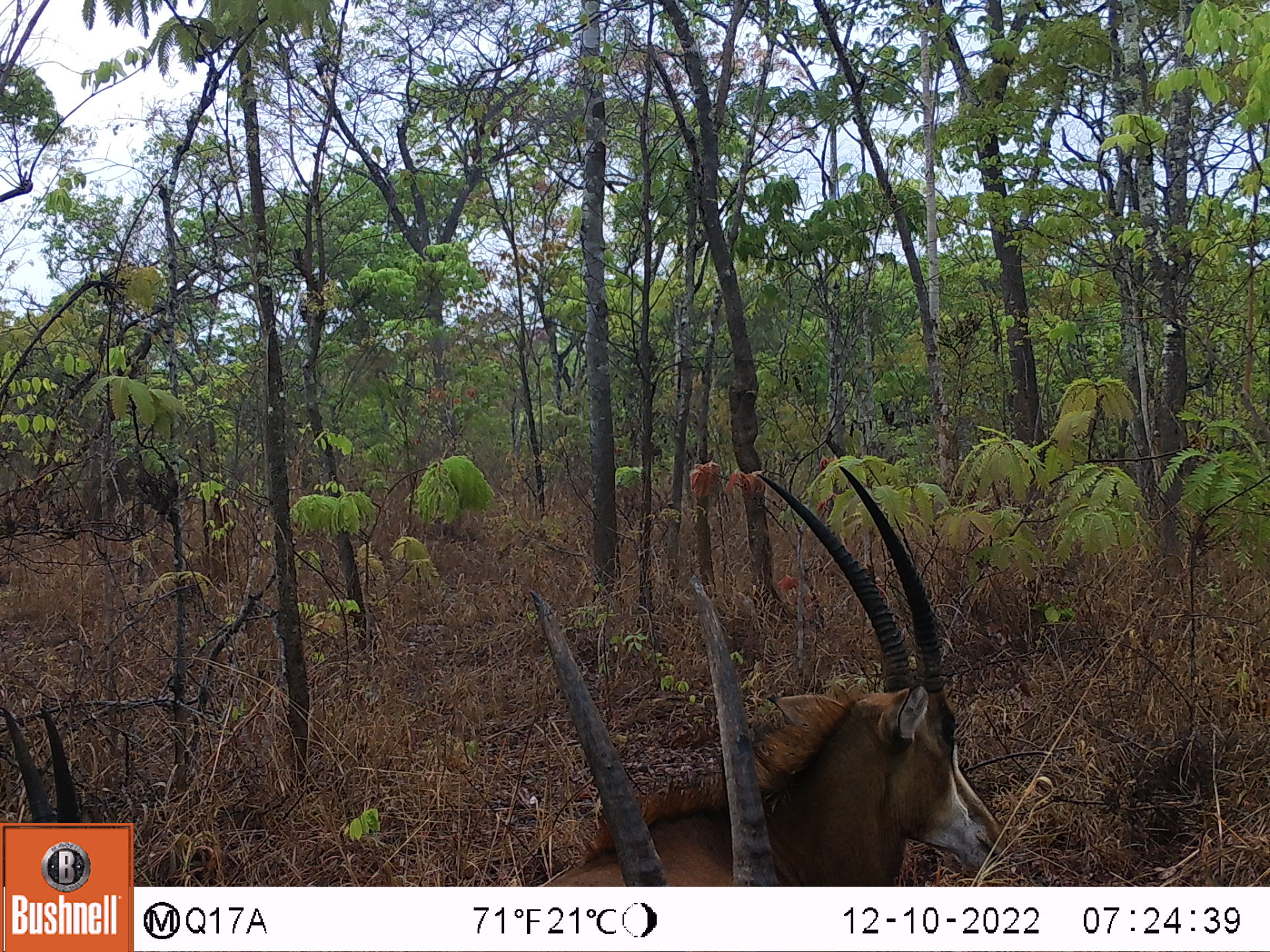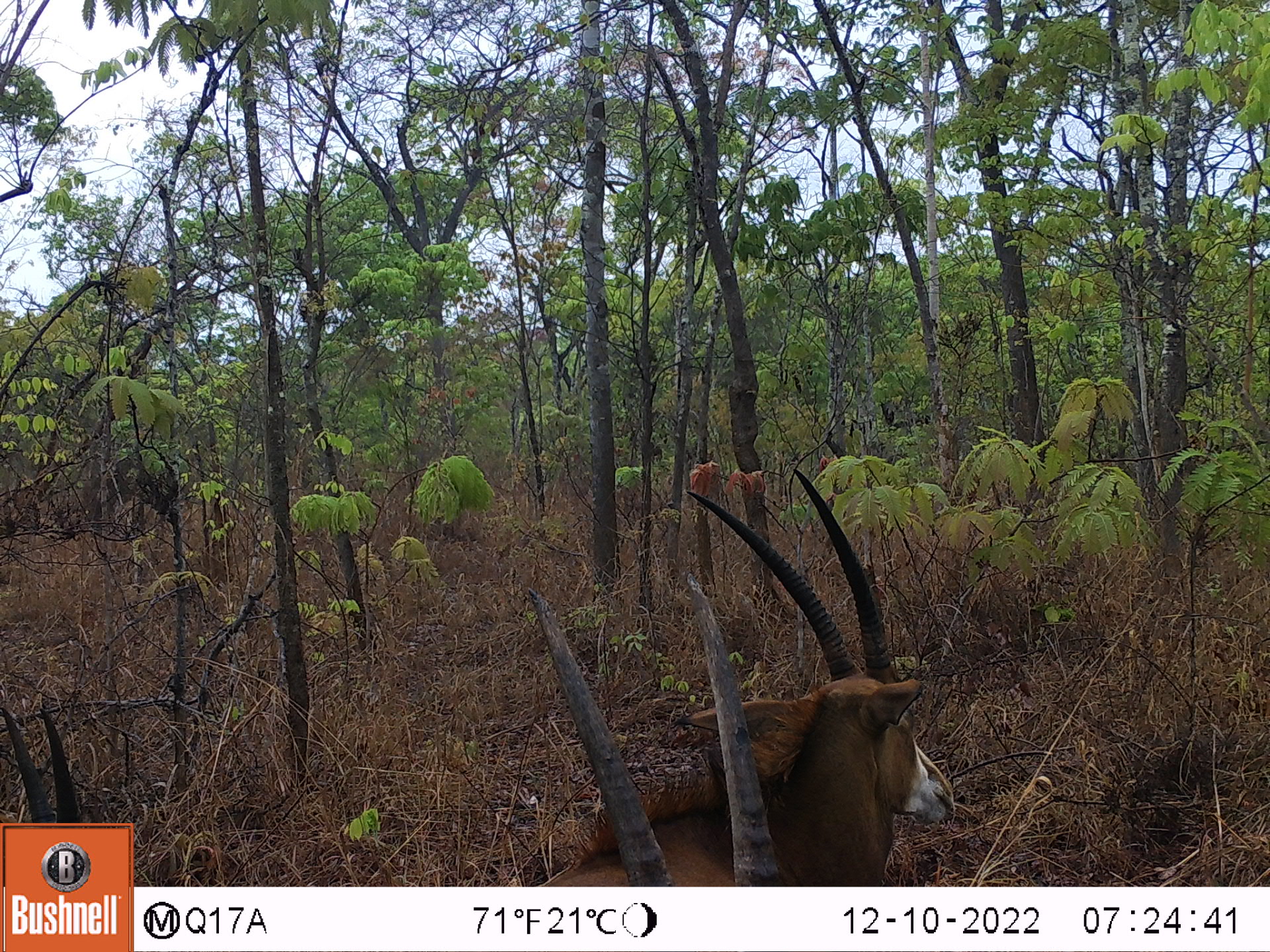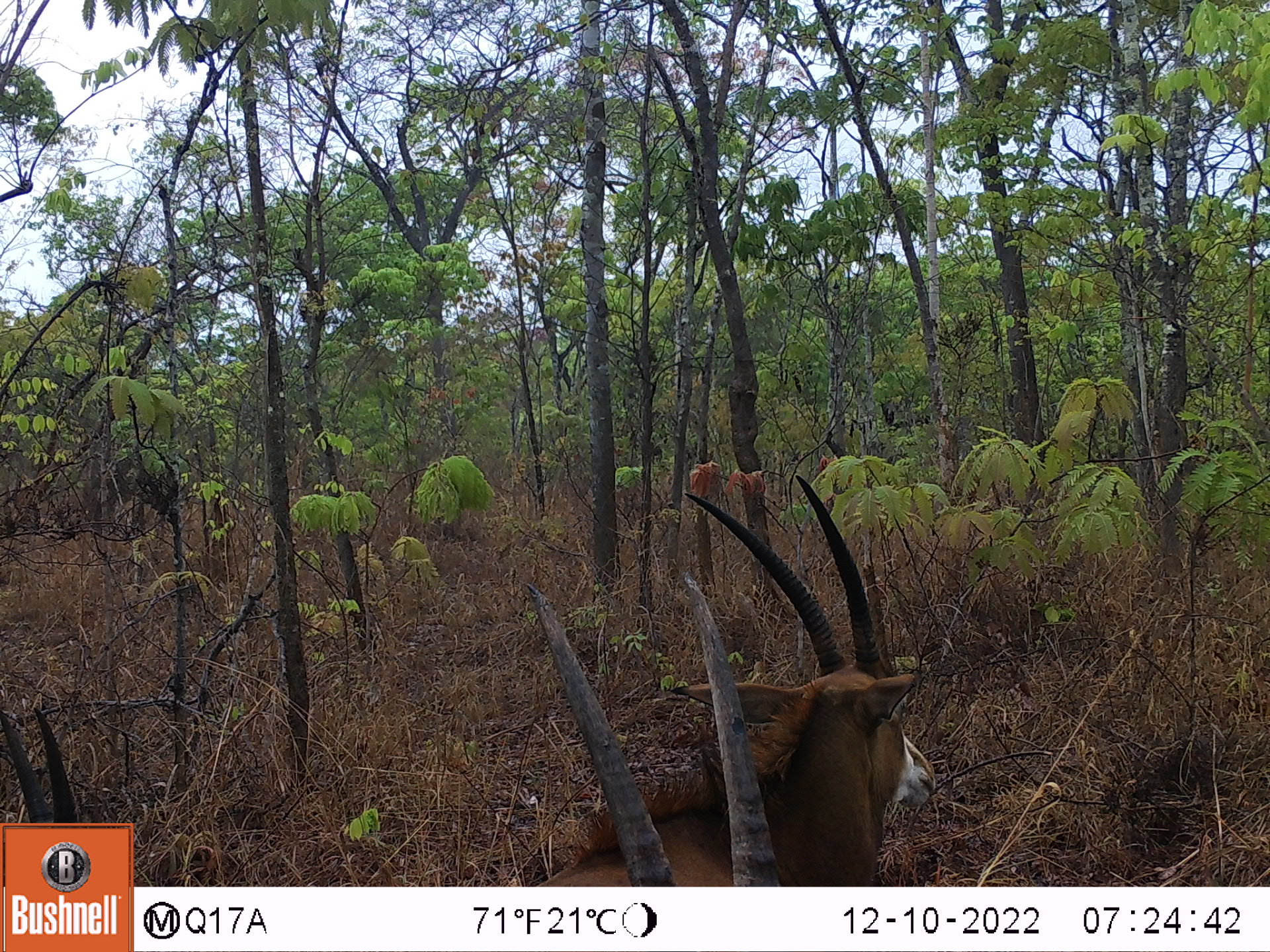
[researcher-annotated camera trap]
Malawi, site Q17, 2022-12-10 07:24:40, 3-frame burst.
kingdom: Animalia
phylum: Chordata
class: Mammalia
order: Artiodactyla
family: Bovidae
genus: Hippotragus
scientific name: Hippotragus niger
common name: sable antelope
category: sable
Sable (sable antelope) (Hippotragus niger), count 3.